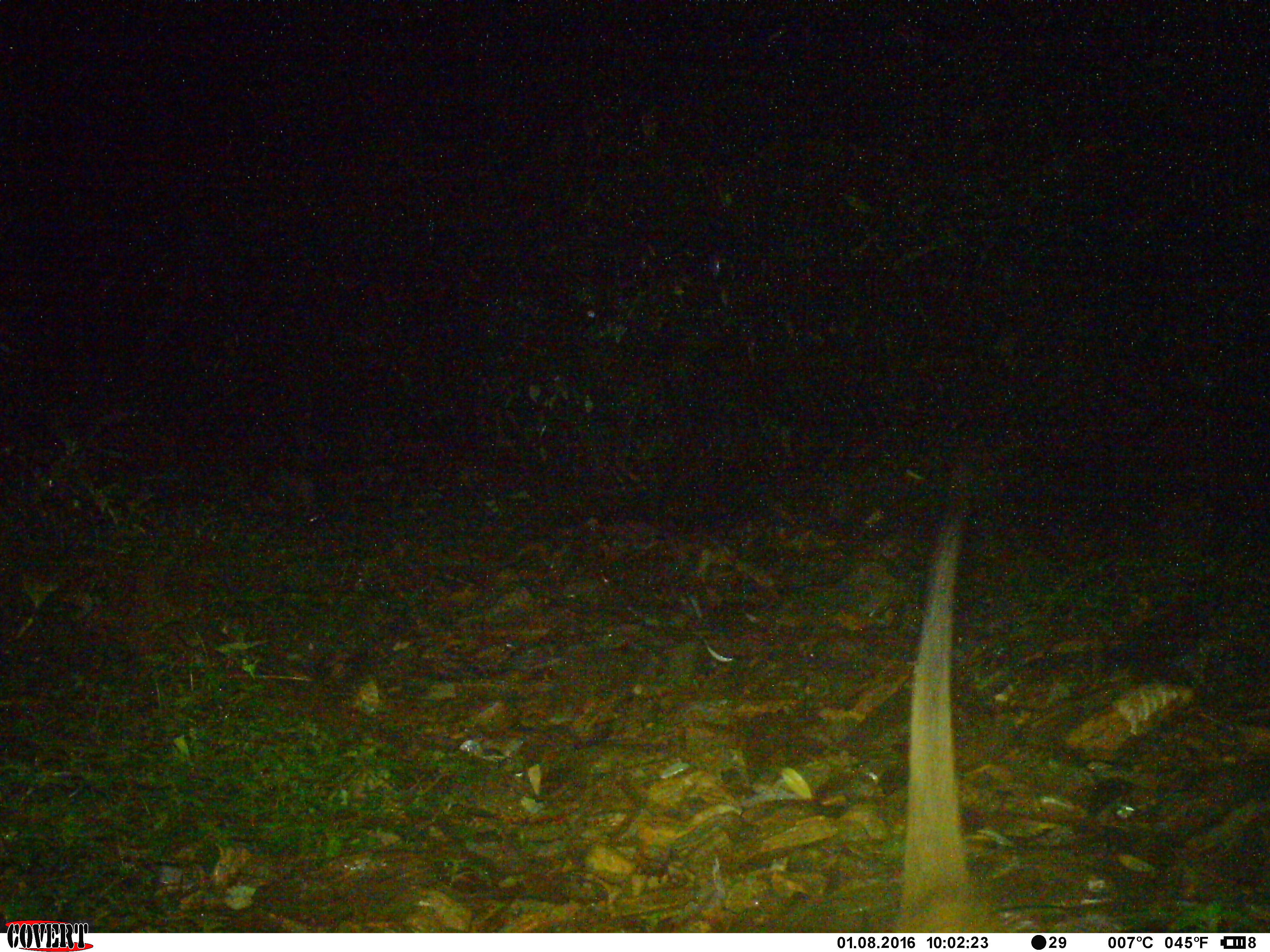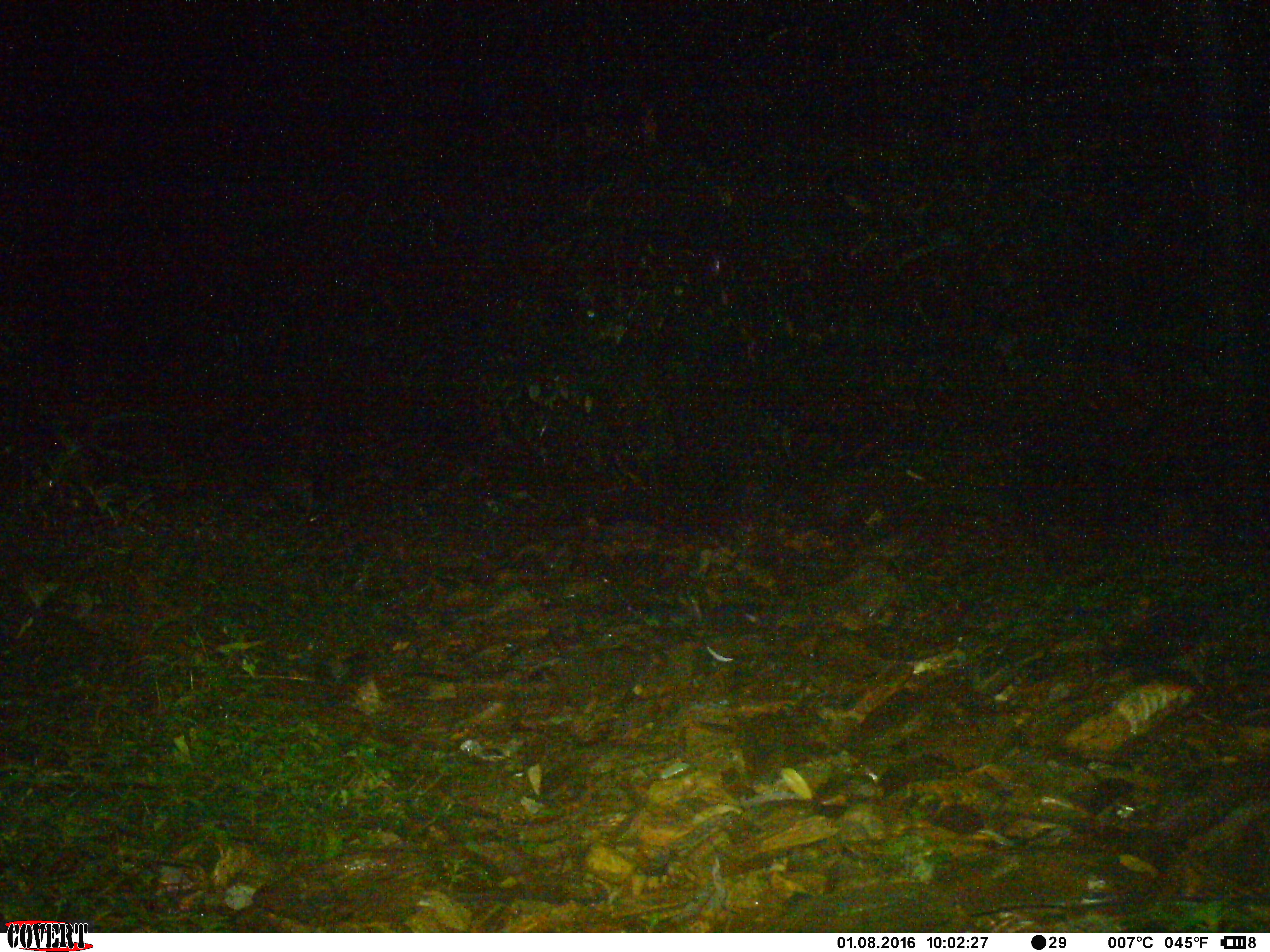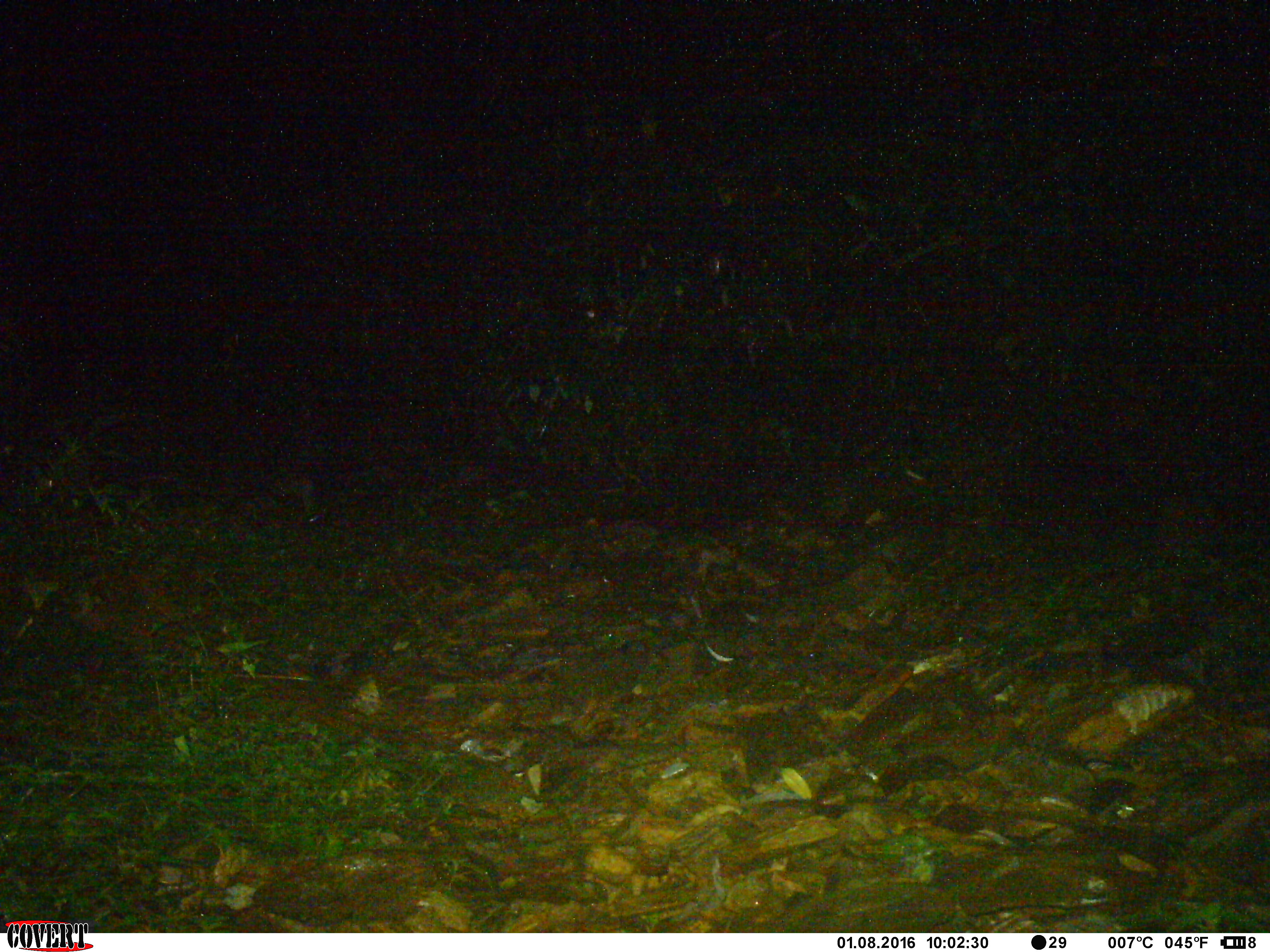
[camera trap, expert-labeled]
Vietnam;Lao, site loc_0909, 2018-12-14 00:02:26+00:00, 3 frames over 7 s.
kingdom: Animalia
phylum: Chordata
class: Mammalia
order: Carnivora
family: Viverridae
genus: Paguma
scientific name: Paguma larvata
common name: masked palm civet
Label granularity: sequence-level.